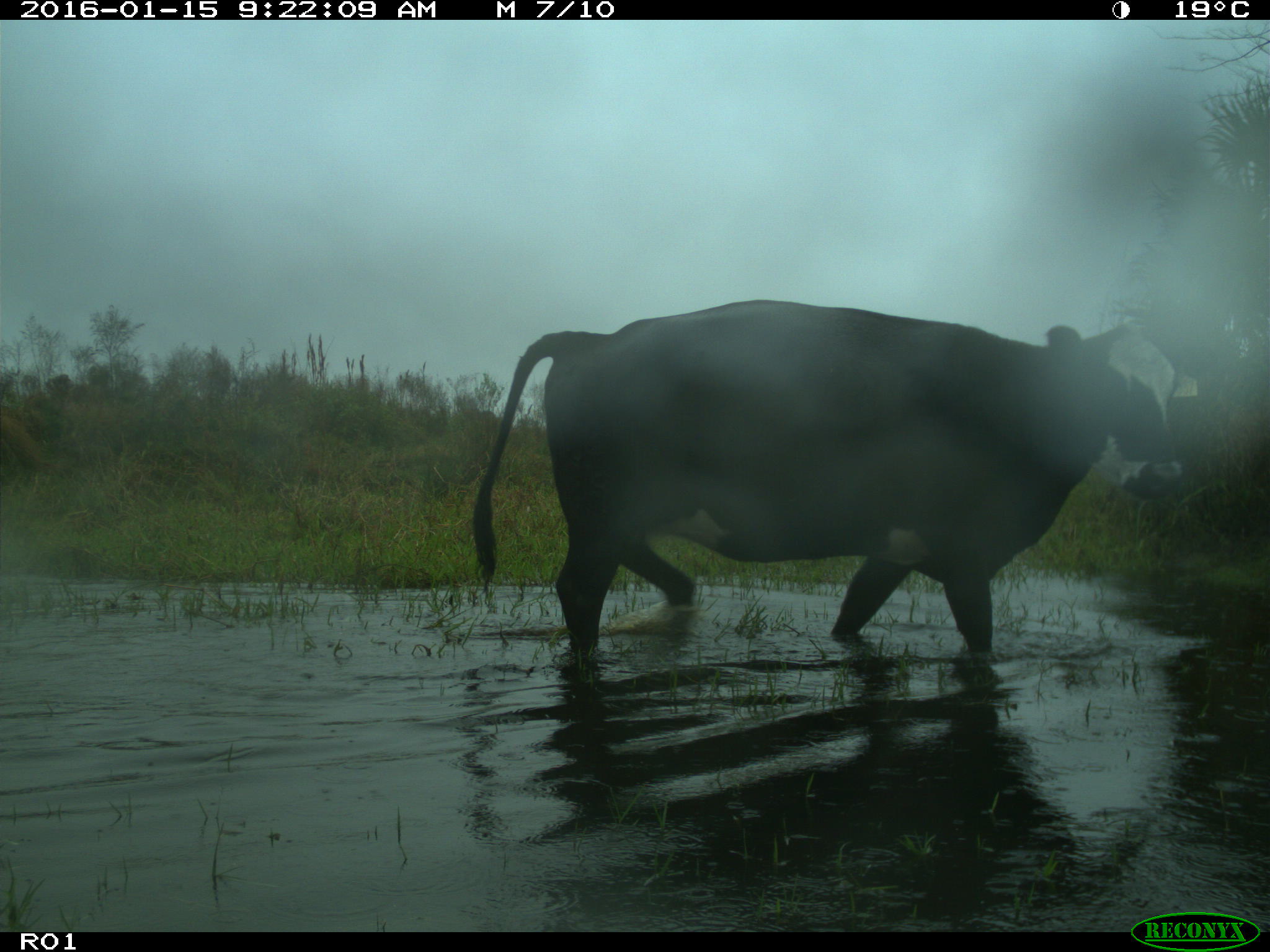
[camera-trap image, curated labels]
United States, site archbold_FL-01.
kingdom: Animalia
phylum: Chordata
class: Mammalia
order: Artiodactyla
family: Bovidae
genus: Bos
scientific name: Bos taurus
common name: domestic cow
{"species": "Bos taurus (domestic cow)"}